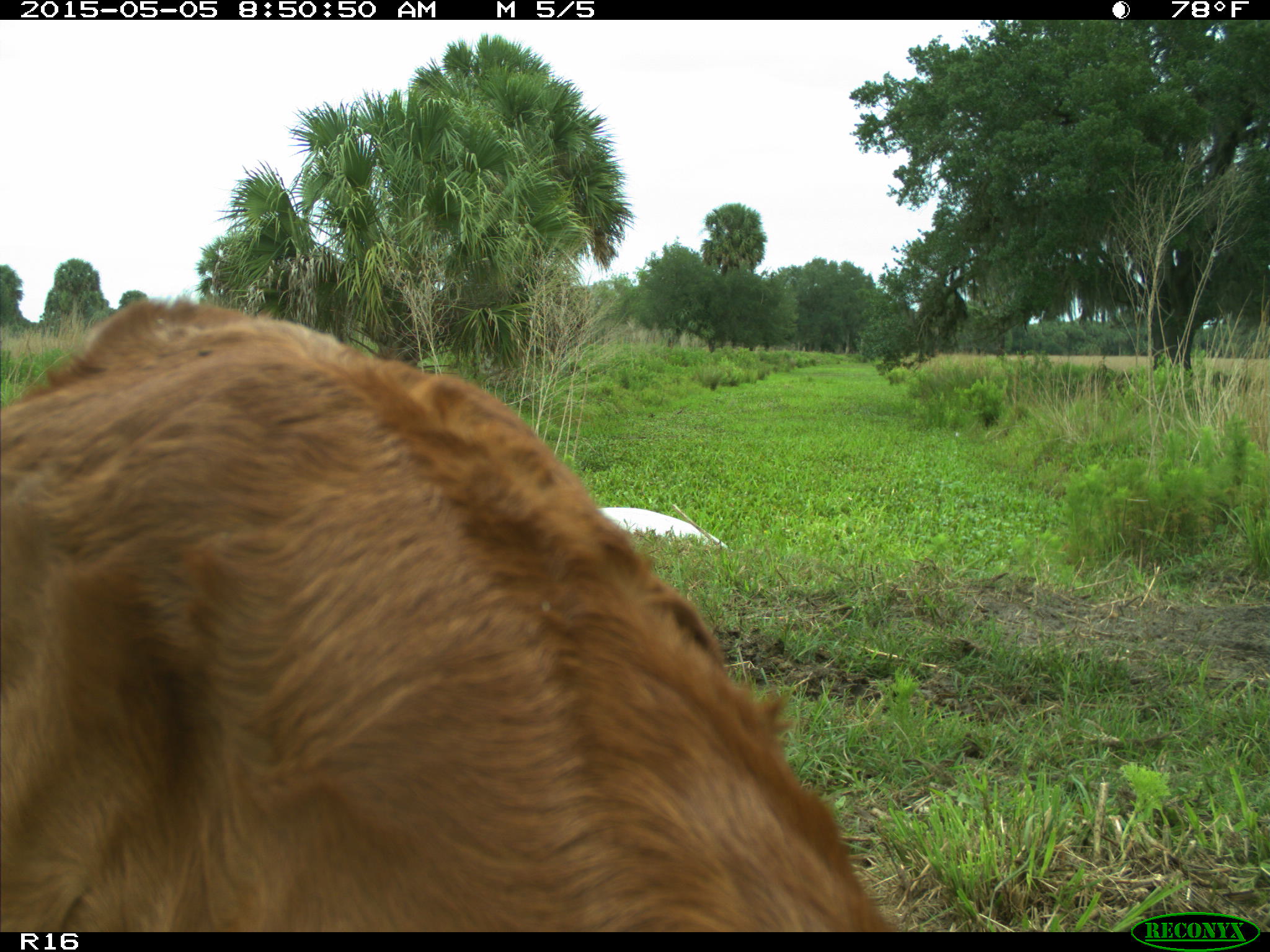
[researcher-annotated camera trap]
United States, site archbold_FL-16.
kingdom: Animalia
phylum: Chordata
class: Mammalia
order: Artiodactyla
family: Bovidae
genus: Bos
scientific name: Bos taurus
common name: domestic cow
Bos taurus (domestic cow).